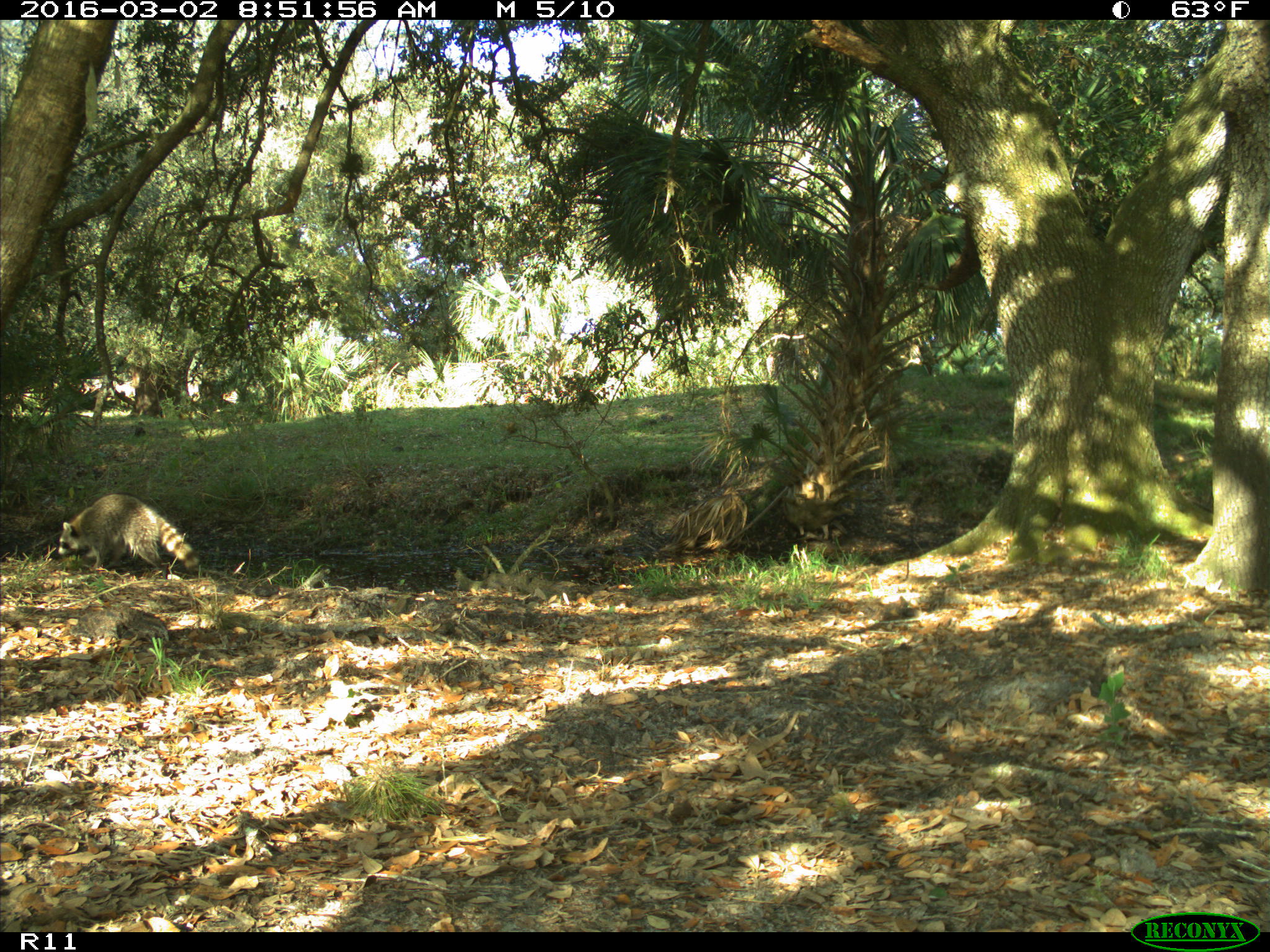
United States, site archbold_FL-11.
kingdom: Animalia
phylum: Chordata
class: Mammalia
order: Carnivora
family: Procyonidae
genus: Procyon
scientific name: Procyon lotor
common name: common raccoon